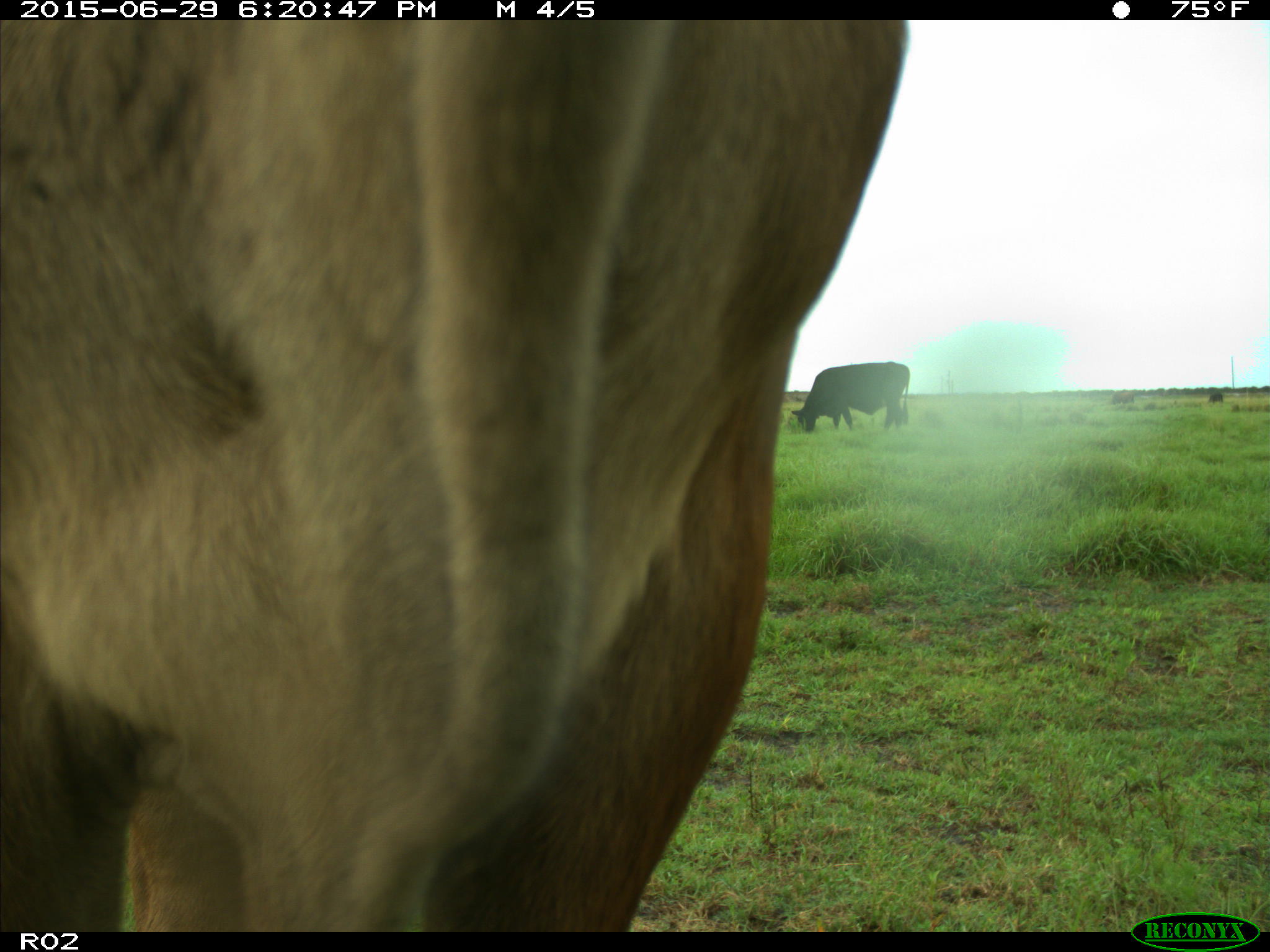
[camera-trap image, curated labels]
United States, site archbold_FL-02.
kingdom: Animalia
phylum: Chordata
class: Mammalia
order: Artiodactyla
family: Bovidae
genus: Bos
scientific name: Bos taurus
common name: domestic cow